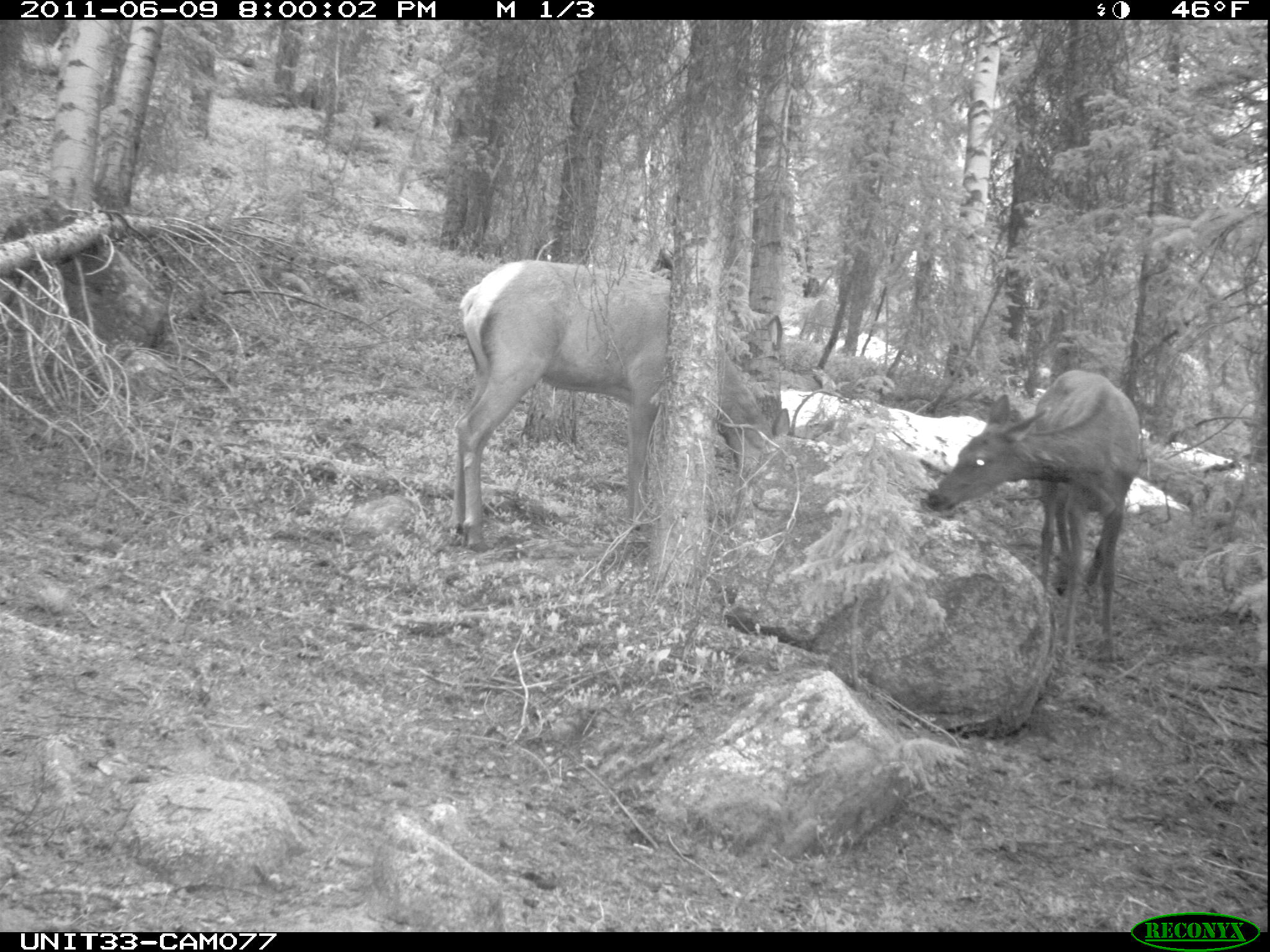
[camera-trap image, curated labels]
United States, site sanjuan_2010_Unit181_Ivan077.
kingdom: Animalia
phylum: Chordata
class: Mammalia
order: Artiodactyla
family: Cervidae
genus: Cervus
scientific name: Cervus elaphus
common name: red deer